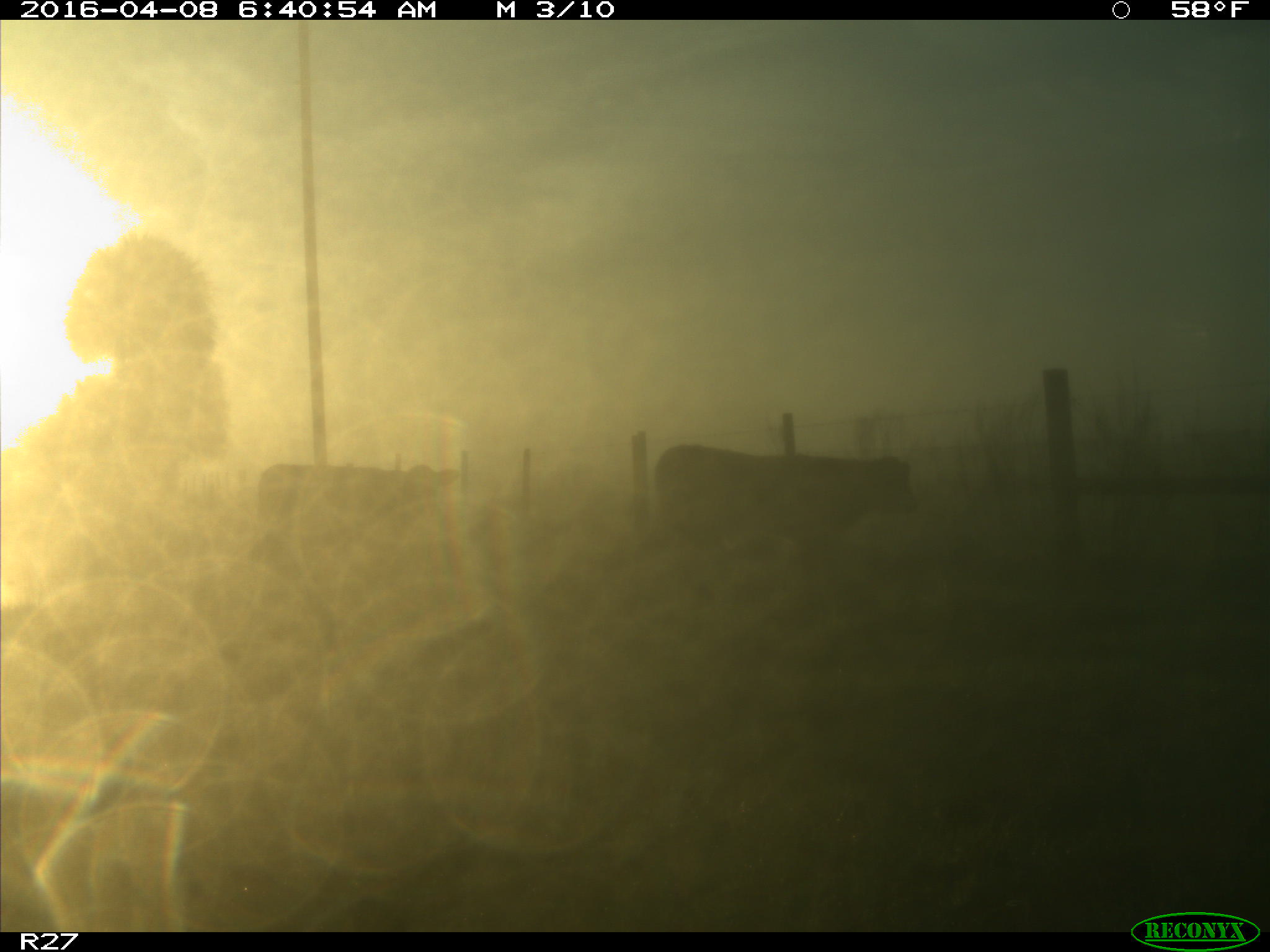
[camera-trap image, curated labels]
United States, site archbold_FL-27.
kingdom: Animalia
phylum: Chordata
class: Mammalia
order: Artiodactyla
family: Bovidae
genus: Bos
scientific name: Bos taurus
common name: domestic cow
Bos taurus (domestic cow).